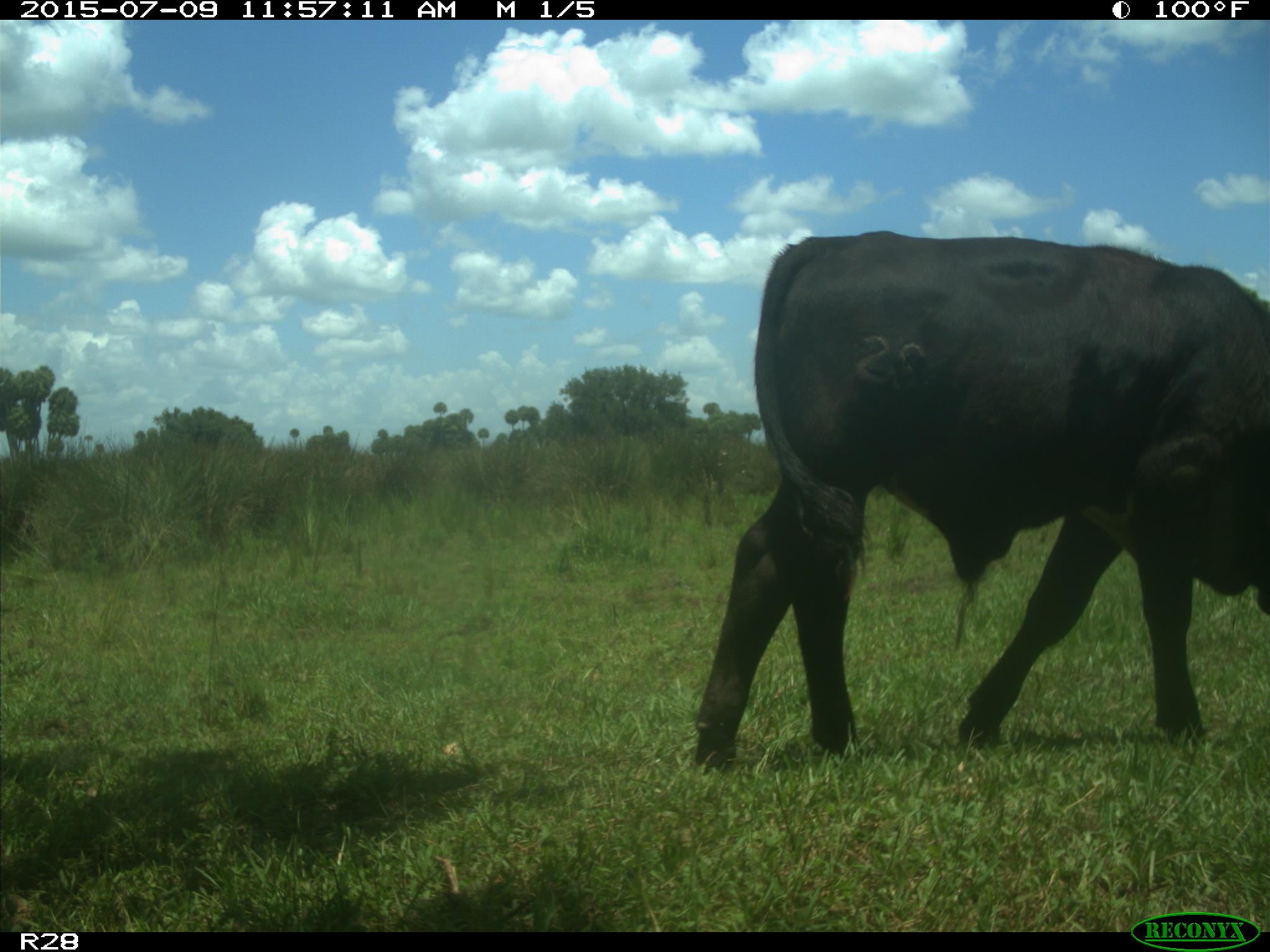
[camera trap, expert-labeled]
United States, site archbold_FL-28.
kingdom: Animalia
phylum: Chordata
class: Mammalia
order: Artiodactyla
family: Bovidae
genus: Bos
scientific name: Bos taurus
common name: domestic cow